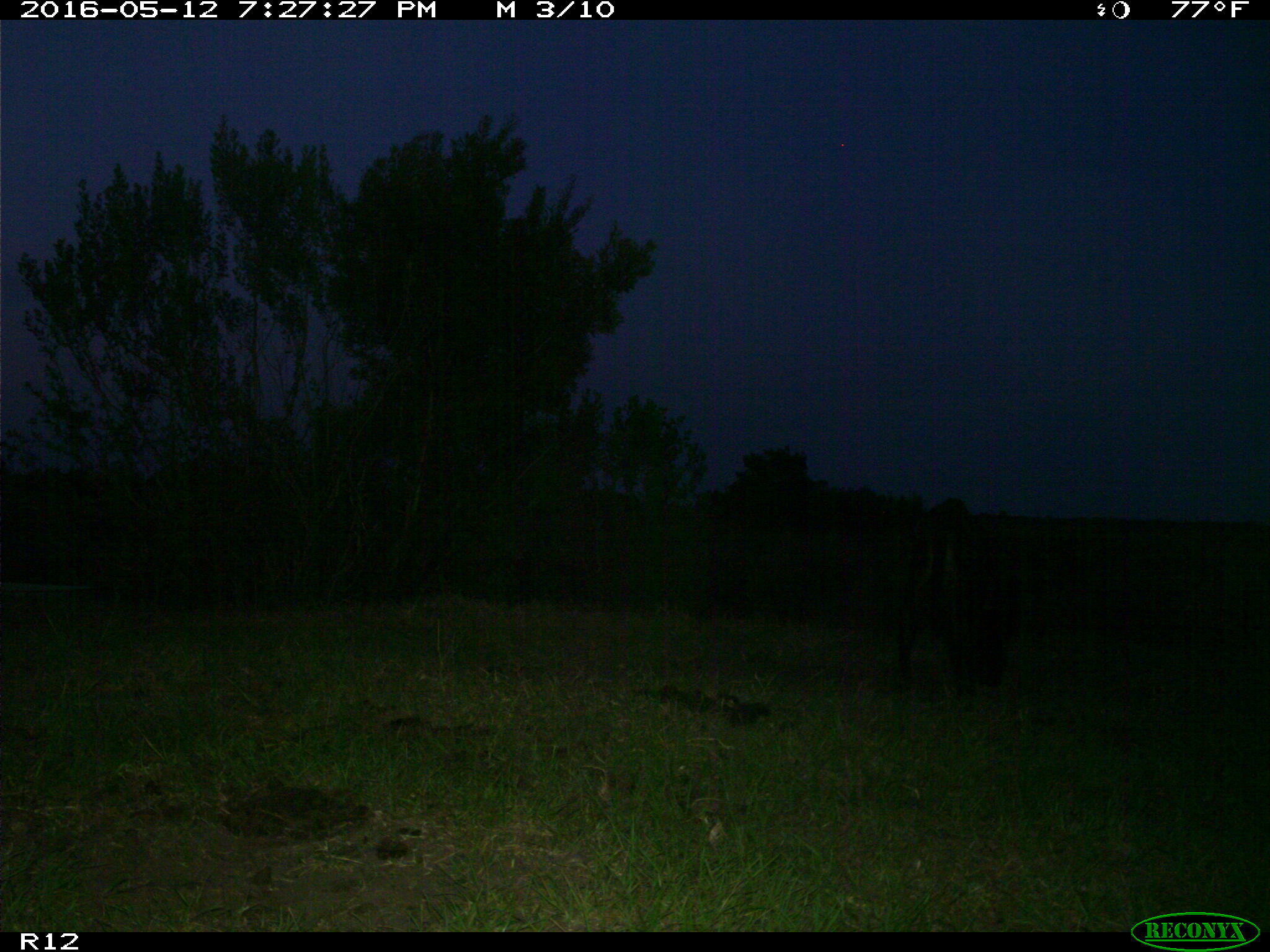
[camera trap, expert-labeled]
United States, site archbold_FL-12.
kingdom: Animalia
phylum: Chordata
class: Mammalia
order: Artiodactyla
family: Bovidae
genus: Bos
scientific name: Bos taurus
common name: domestic cow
Bos taurus (domestic cow).